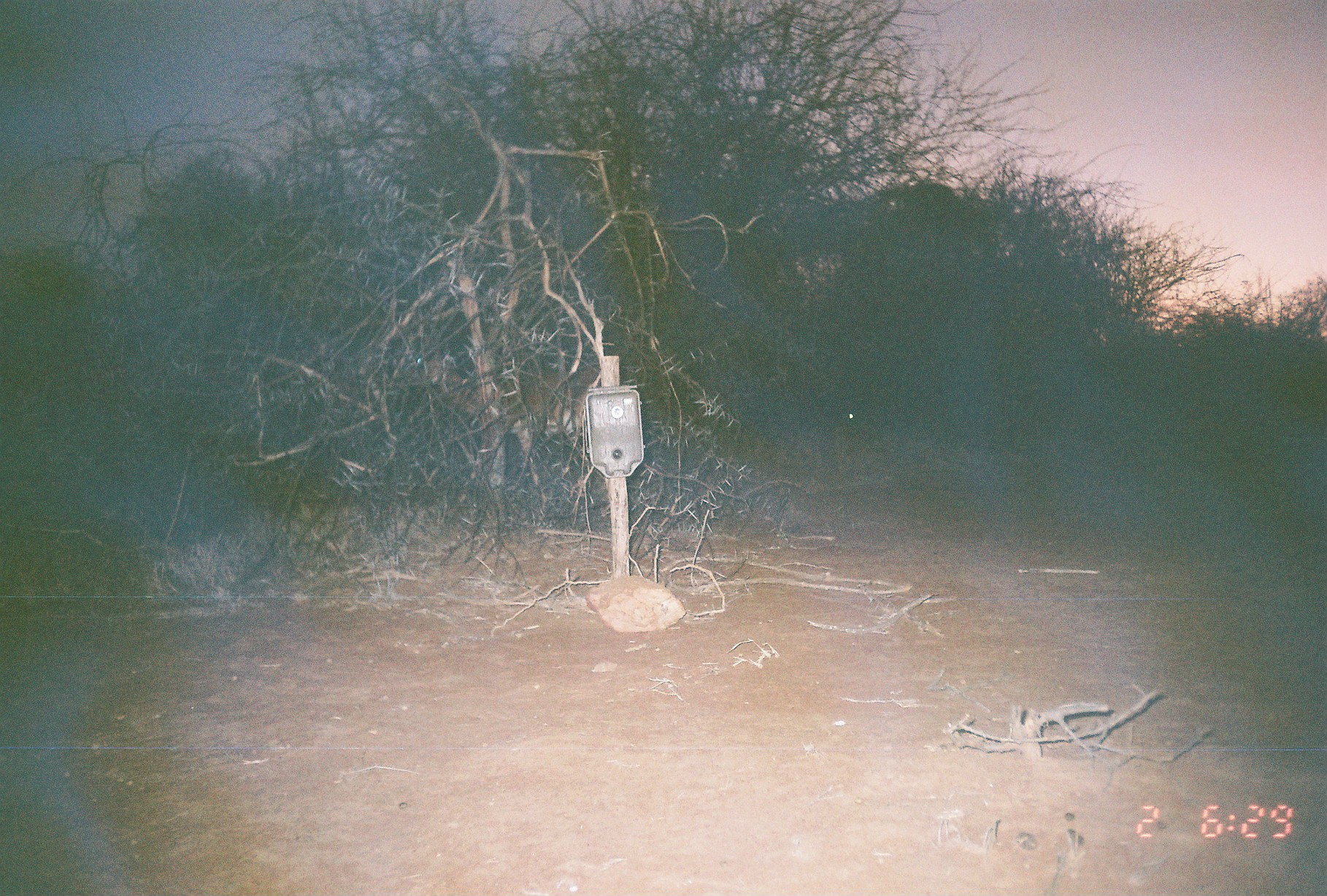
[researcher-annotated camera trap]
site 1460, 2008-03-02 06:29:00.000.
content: unidentified animal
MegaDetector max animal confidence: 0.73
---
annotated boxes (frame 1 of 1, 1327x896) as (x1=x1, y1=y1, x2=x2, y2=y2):
unknown: (x1=400, y1=346, x2=604, y2=488)